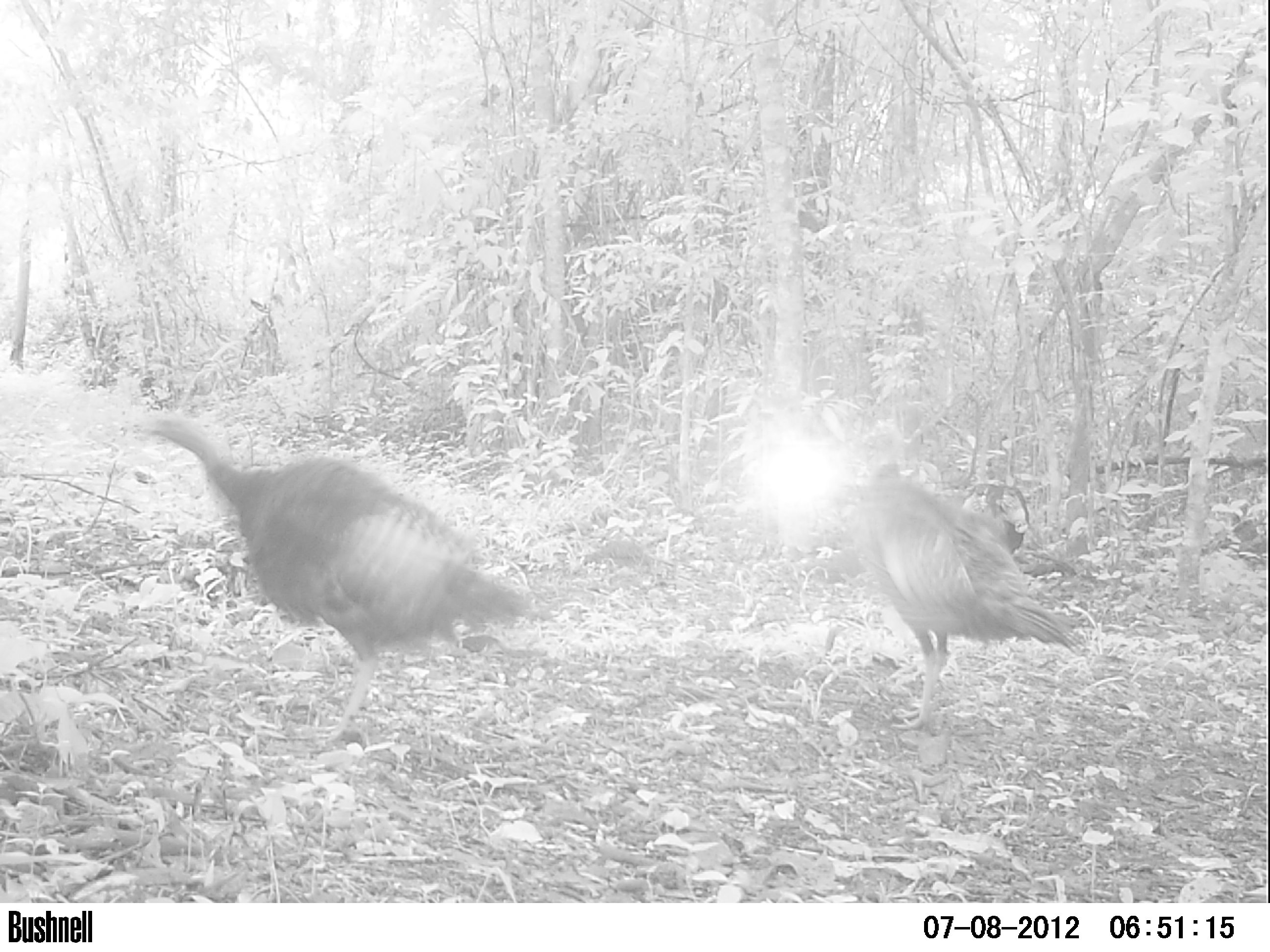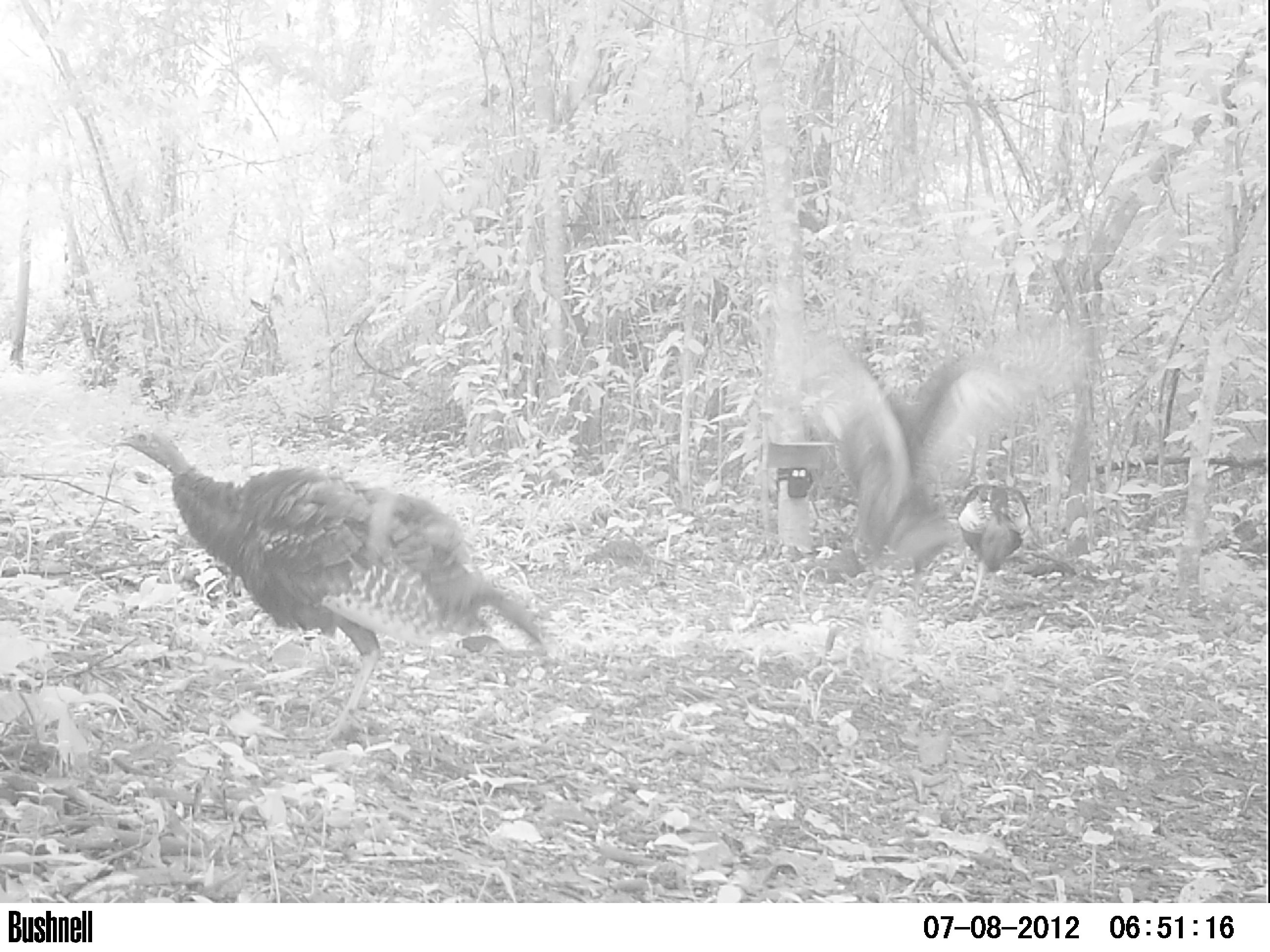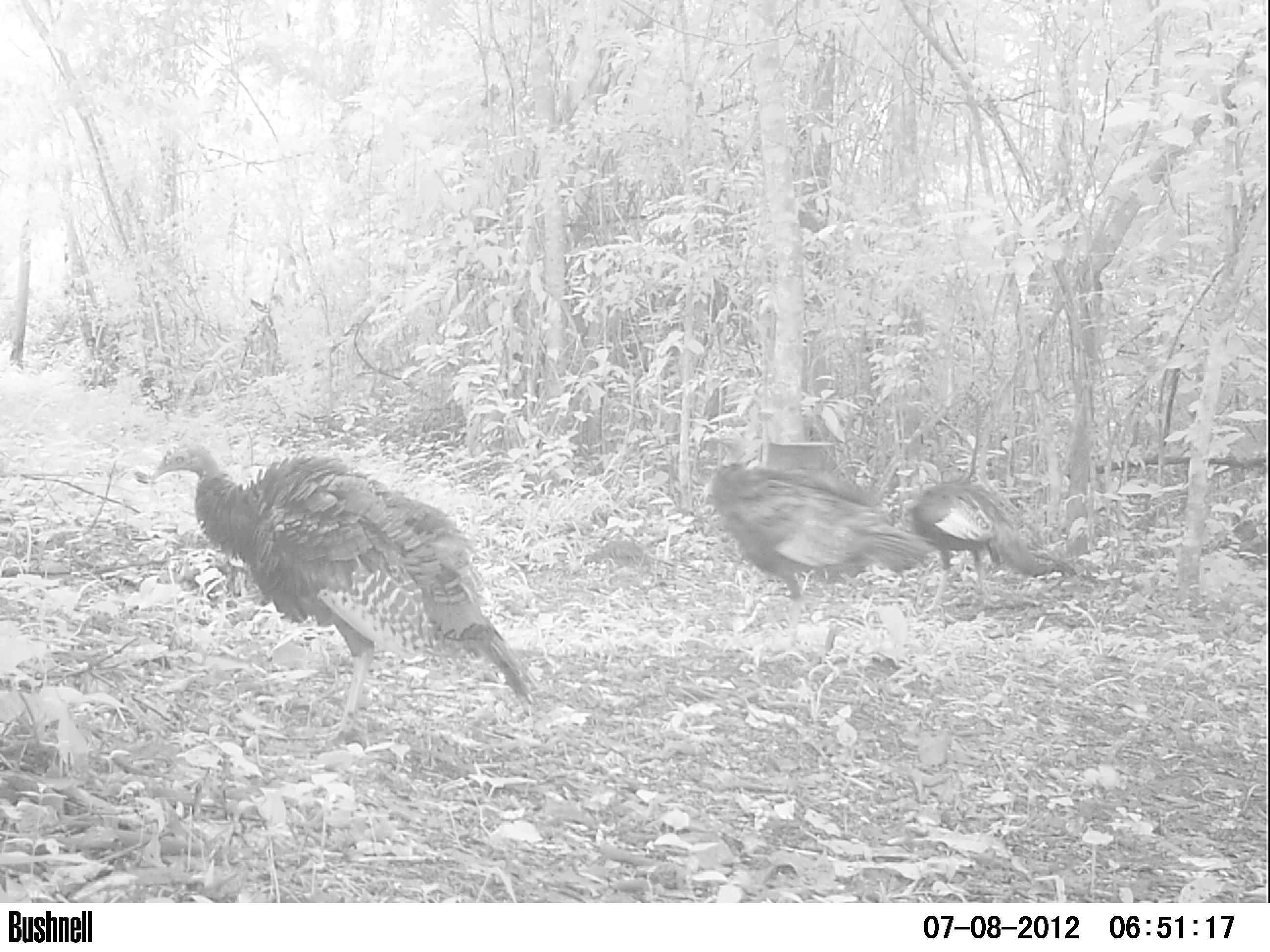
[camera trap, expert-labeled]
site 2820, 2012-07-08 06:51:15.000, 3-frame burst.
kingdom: Animalia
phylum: Chordata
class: Aves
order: Galliformes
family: Phasianidae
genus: Meleagris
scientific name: Meleagris ocellata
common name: ocellated turkey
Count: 3.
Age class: adult.